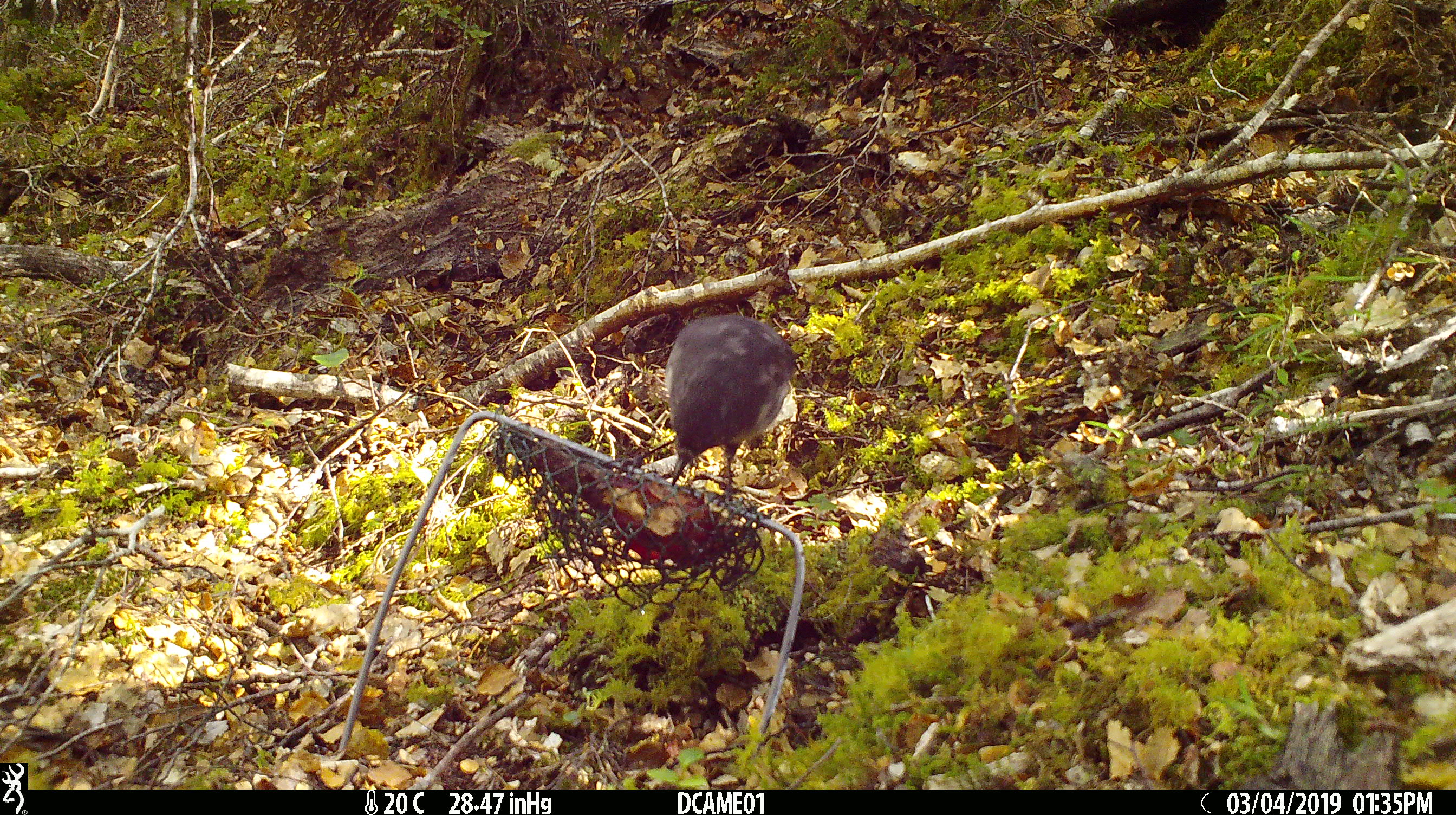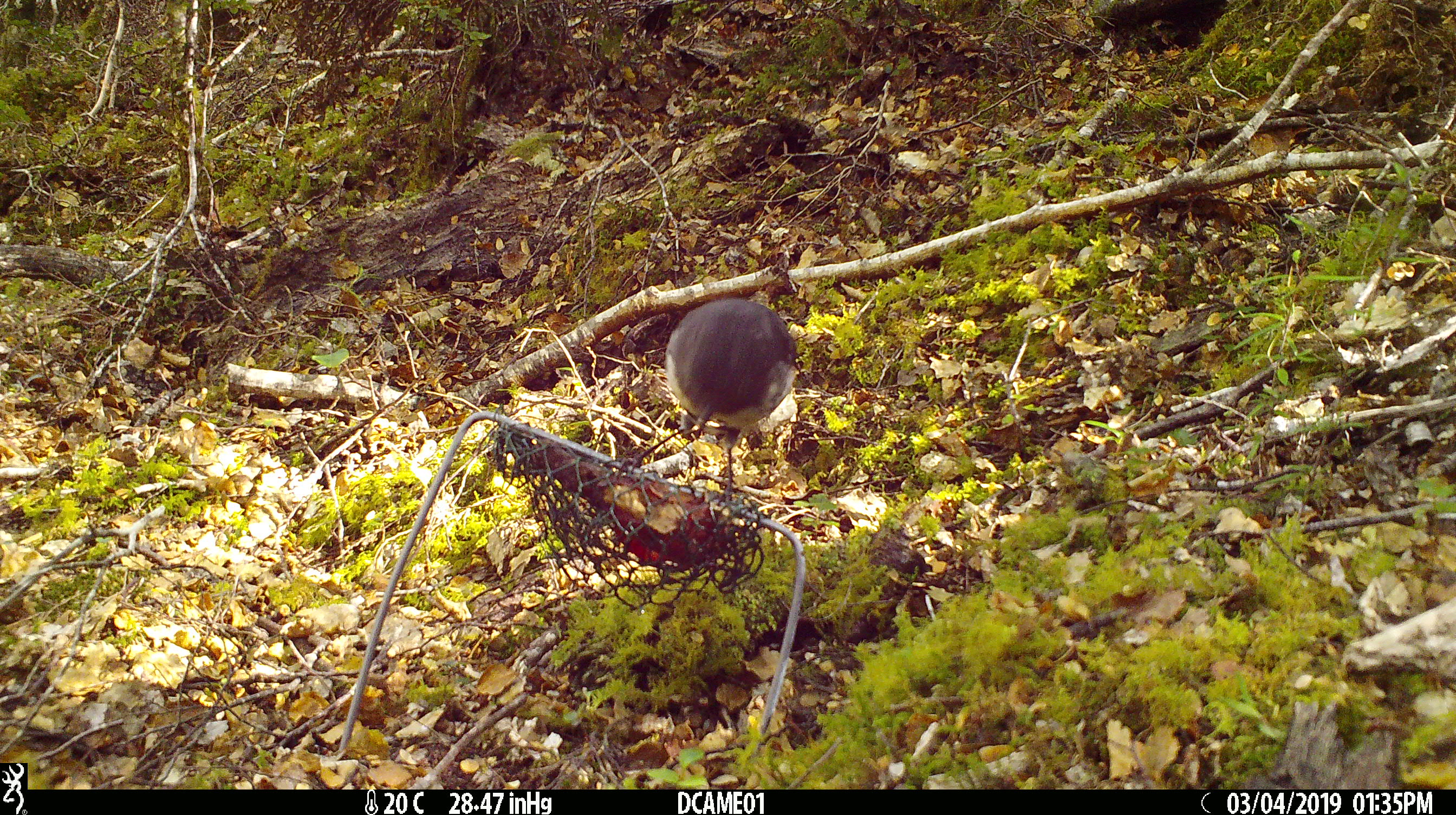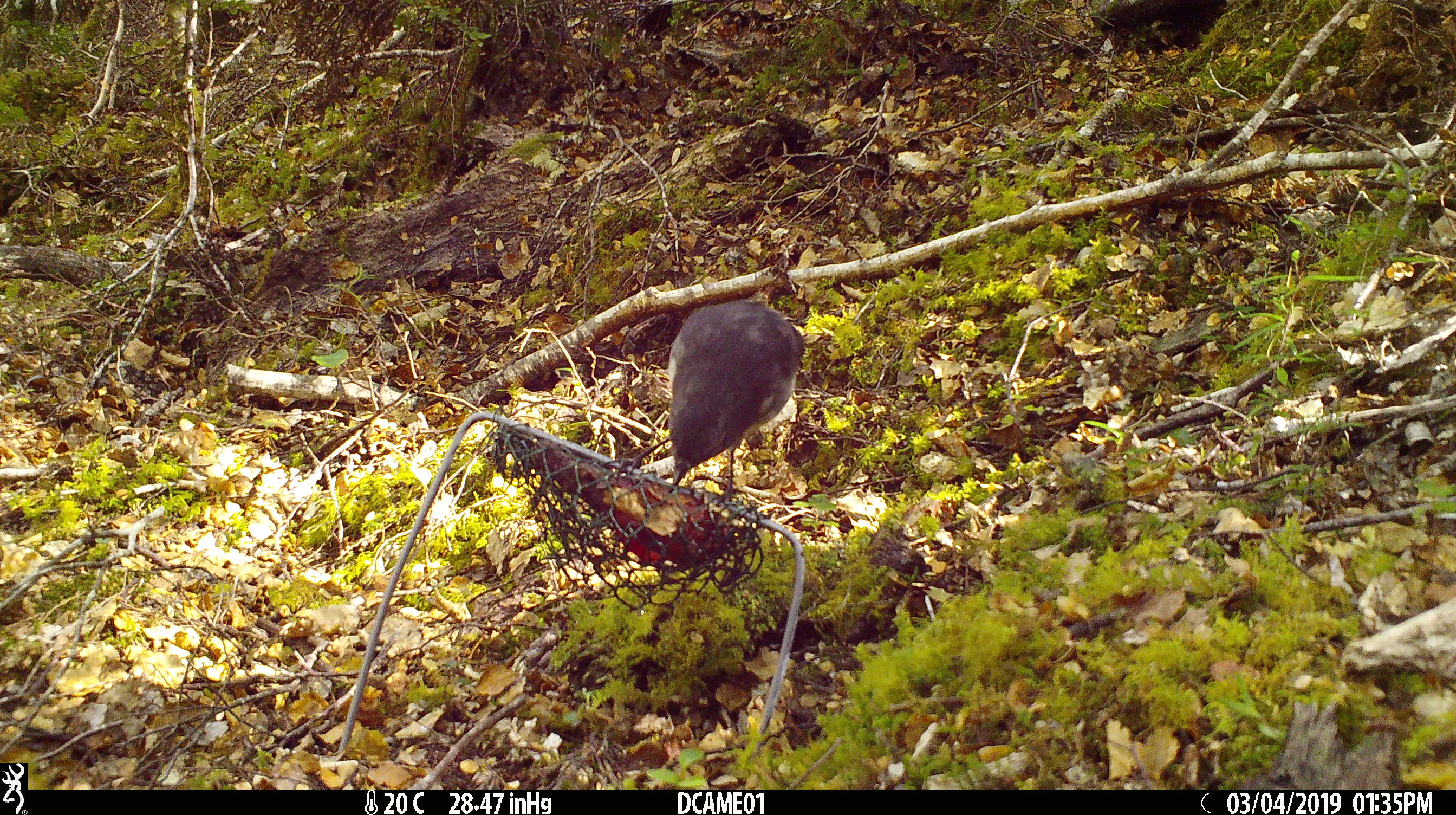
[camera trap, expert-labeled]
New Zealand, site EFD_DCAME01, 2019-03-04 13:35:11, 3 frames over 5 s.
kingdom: Animalia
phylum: Chordata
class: Aves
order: Passeriformes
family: Petroicidae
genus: Petroica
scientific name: Petroica australis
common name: new zealand robin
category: robin